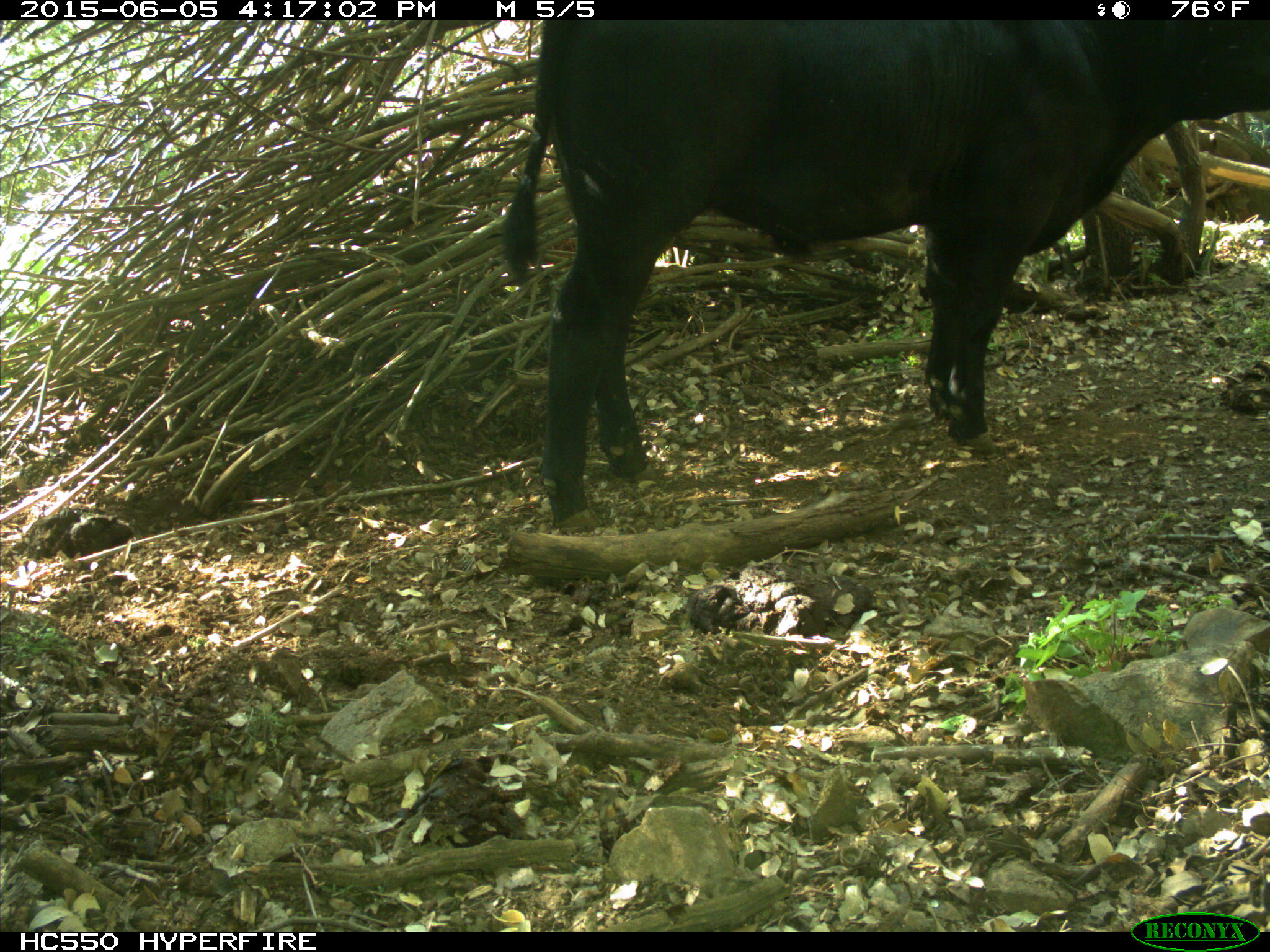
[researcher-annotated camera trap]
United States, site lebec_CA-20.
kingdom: Animalia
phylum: Chordata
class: Mammalia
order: Artiodactyla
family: Bovidae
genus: Bos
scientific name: Bos taurus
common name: domestic cow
Bos taurus (domestic cow).